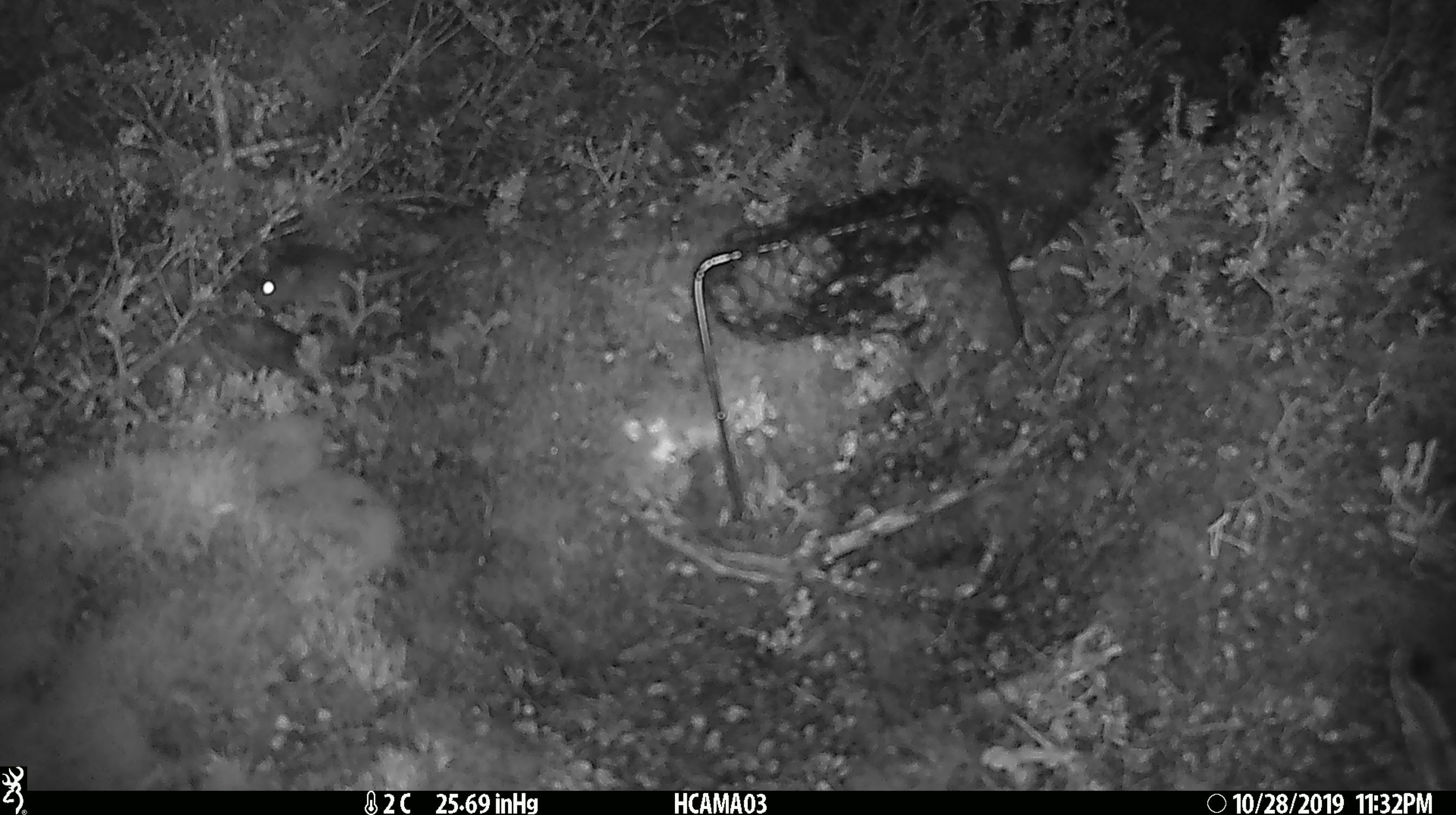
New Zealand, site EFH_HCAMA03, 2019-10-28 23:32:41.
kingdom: Animalia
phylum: Chordata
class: Mammalia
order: Rodentia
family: Muridae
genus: Mus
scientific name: Mus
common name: mouse